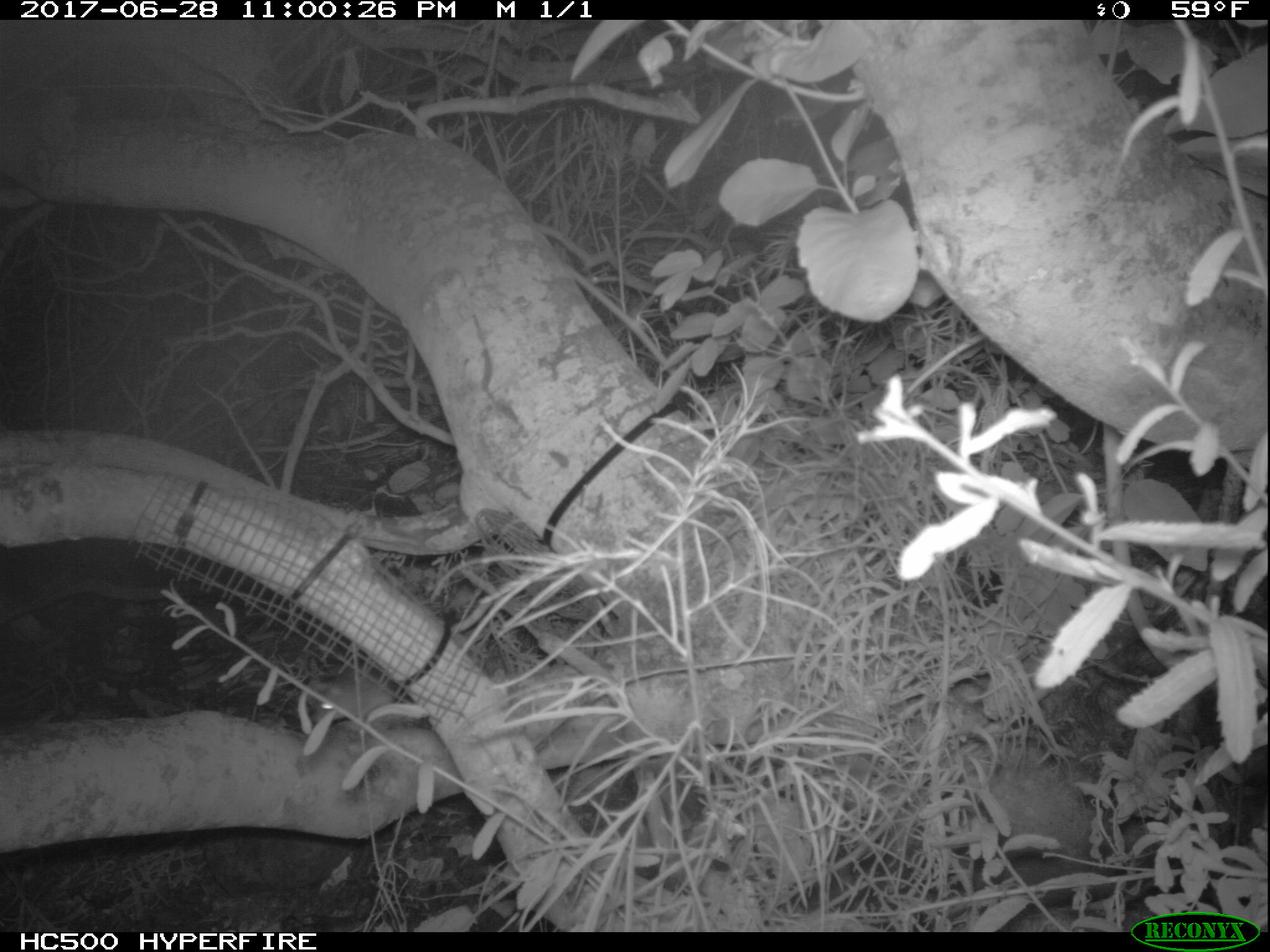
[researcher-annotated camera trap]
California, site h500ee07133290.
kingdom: Animalia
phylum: Chordata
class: Mammalia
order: Rodentia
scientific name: Rodentia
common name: rodent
Rodent (Rodentia).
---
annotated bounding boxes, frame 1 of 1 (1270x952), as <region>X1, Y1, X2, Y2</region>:
rodent: <region>297, 666, 406, 738</region>